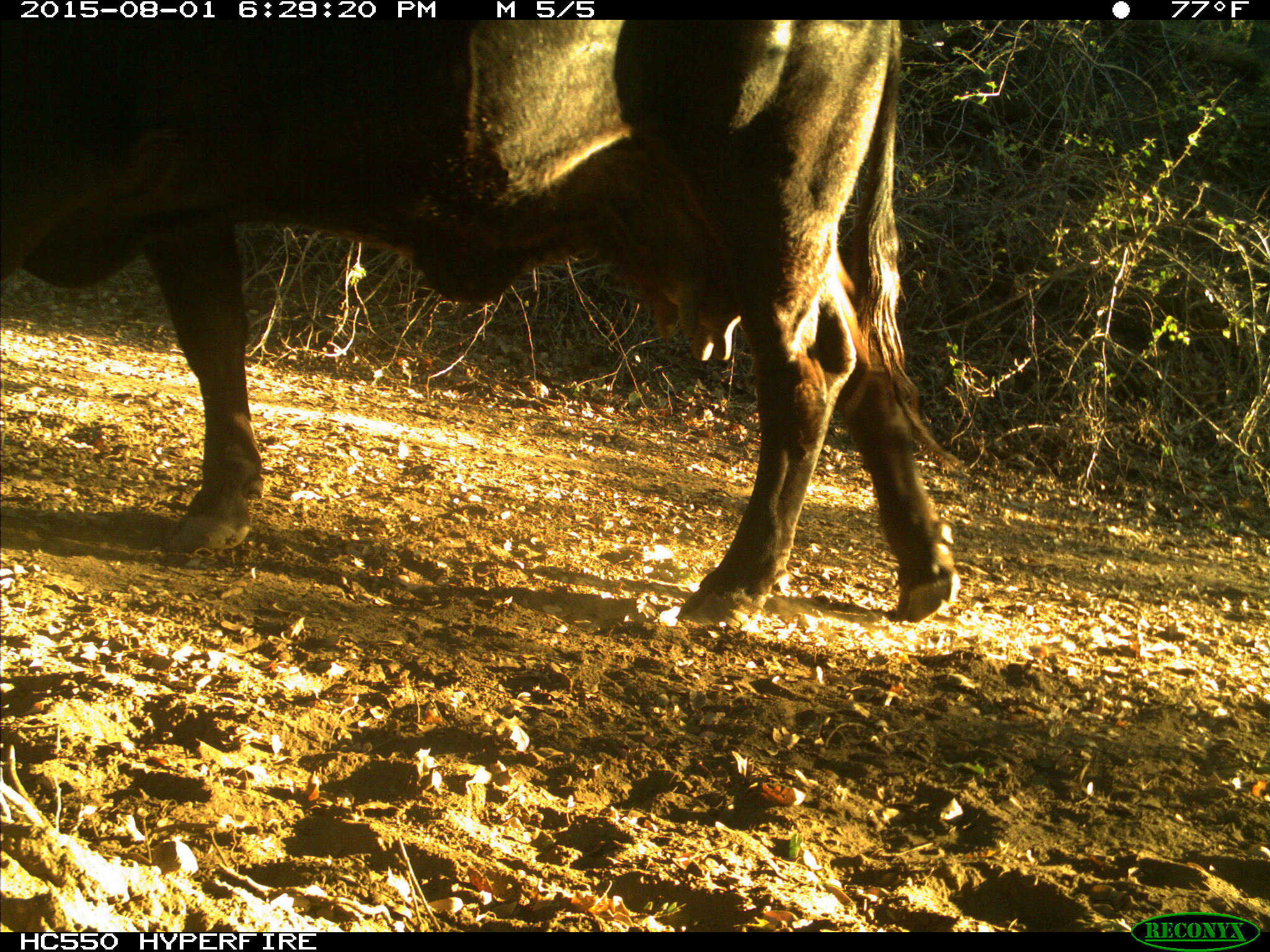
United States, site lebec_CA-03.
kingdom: Animalia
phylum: Chordata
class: Mammalia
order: Artiodactyla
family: Bovidae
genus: Bos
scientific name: Bos taurus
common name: domestic cow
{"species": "Bos taurus (domestic cow)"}